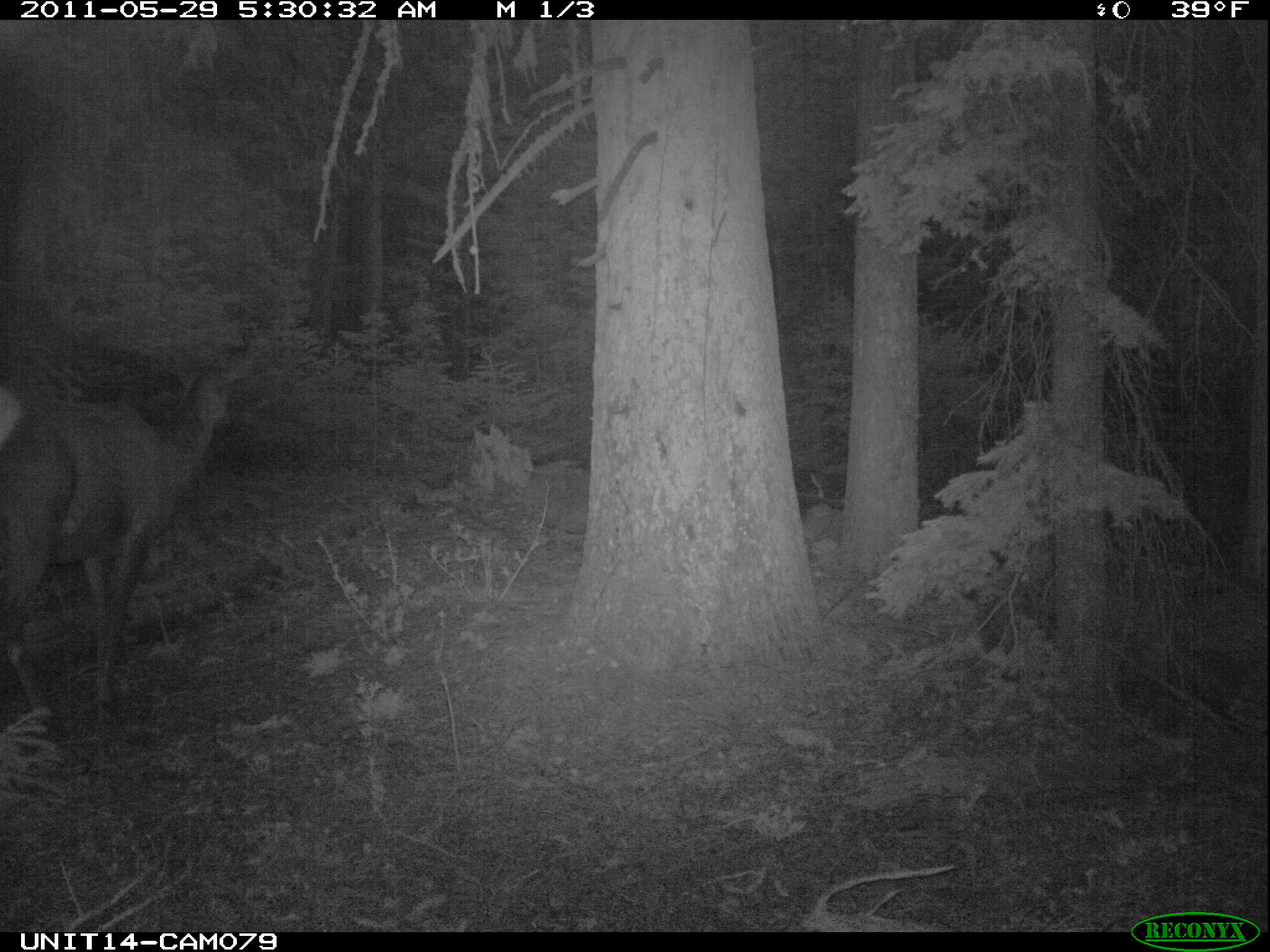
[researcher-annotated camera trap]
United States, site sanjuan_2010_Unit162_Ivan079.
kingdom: Animalia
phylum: Chordata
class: Mammalia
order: Artiodactyla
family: Cervidae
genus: Cervus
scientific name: Cervus elaphus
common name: red deer